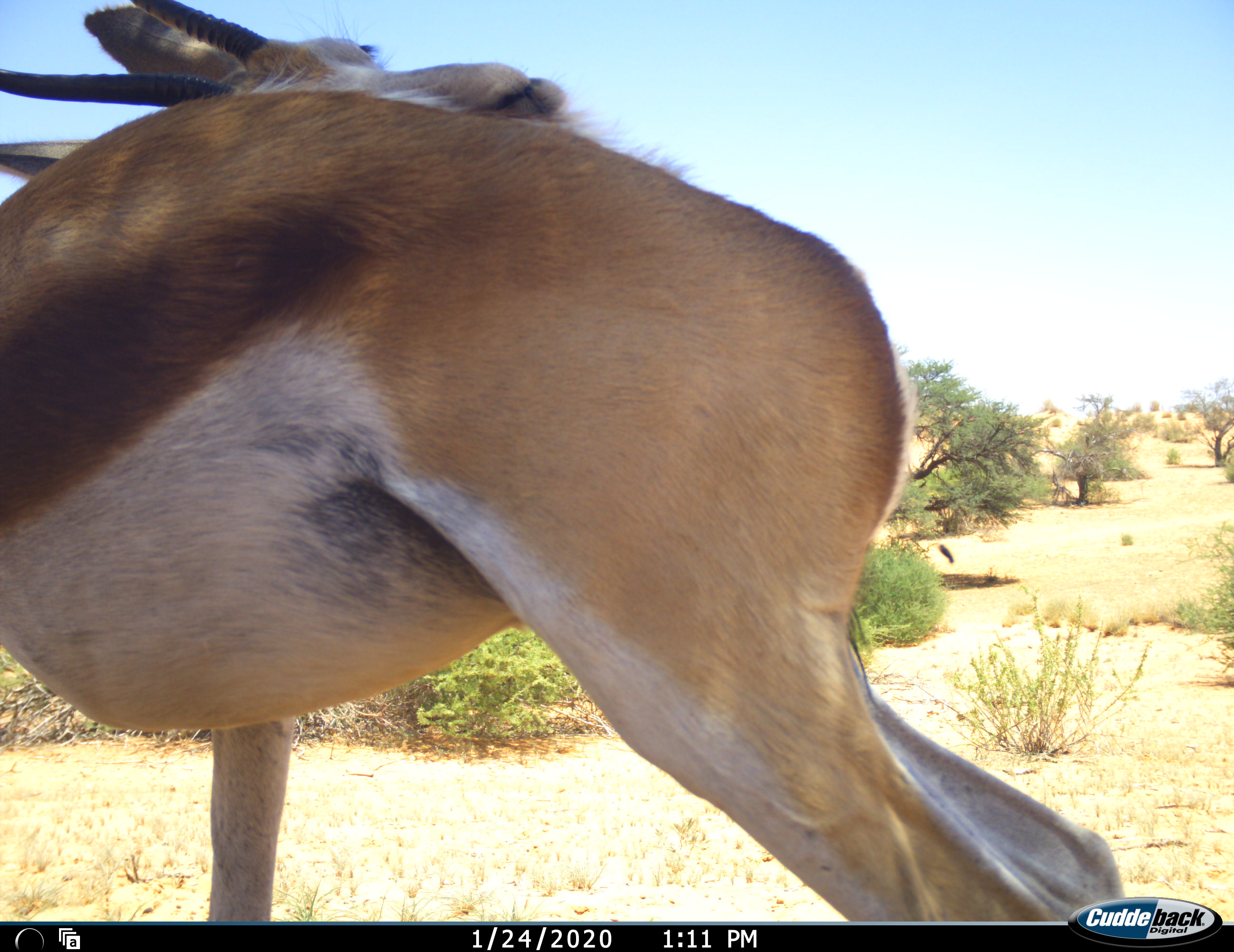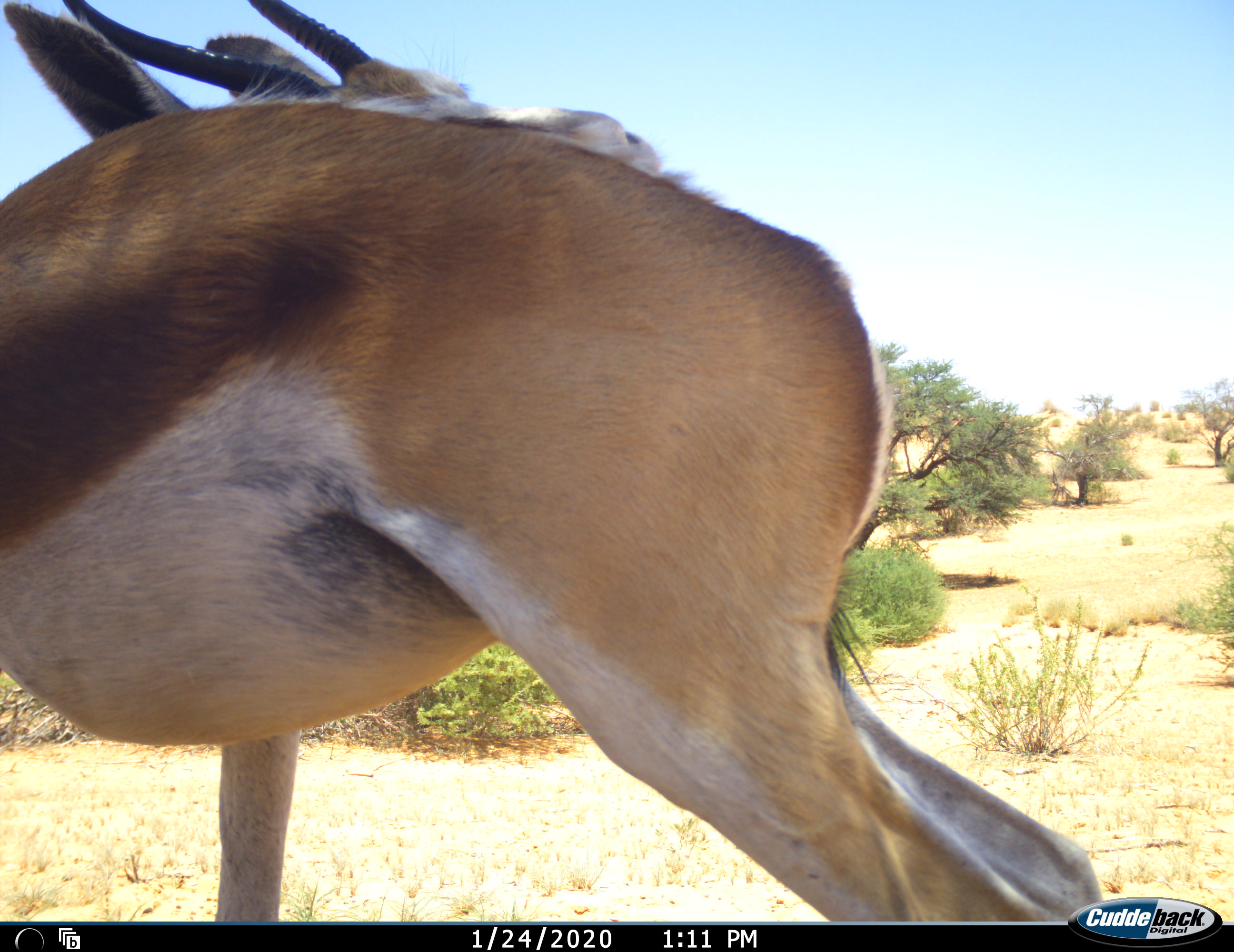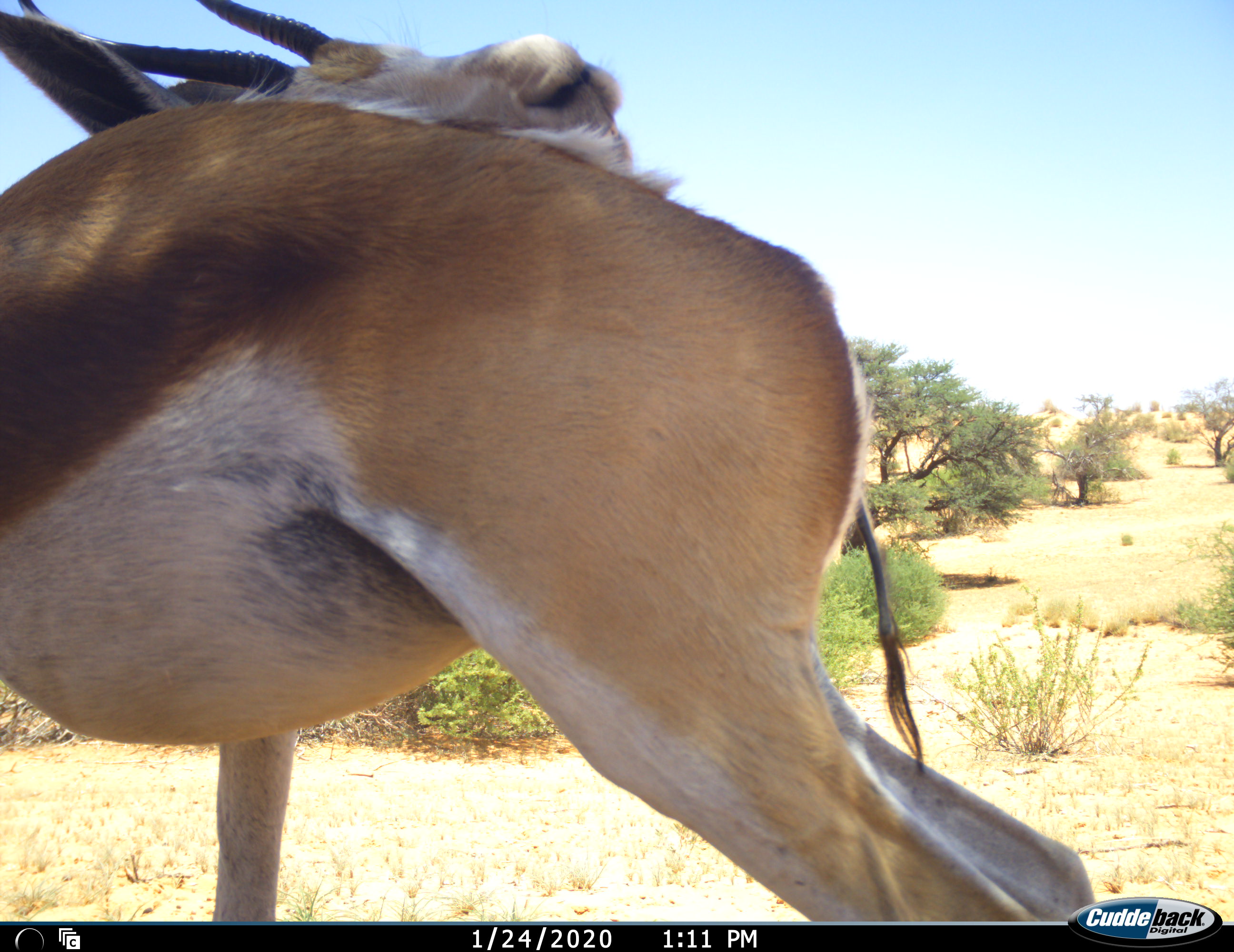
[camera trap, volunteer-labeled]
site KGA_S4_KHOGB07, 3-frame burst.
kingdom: Animalia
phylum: Chordata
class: Mammalia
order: Artiodactyla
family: Bovidae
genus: Antidorcas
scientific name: Antidorcas marsupialis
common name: springbok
Springbok (Antidorcas marsupialis), count 1. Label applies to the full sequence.